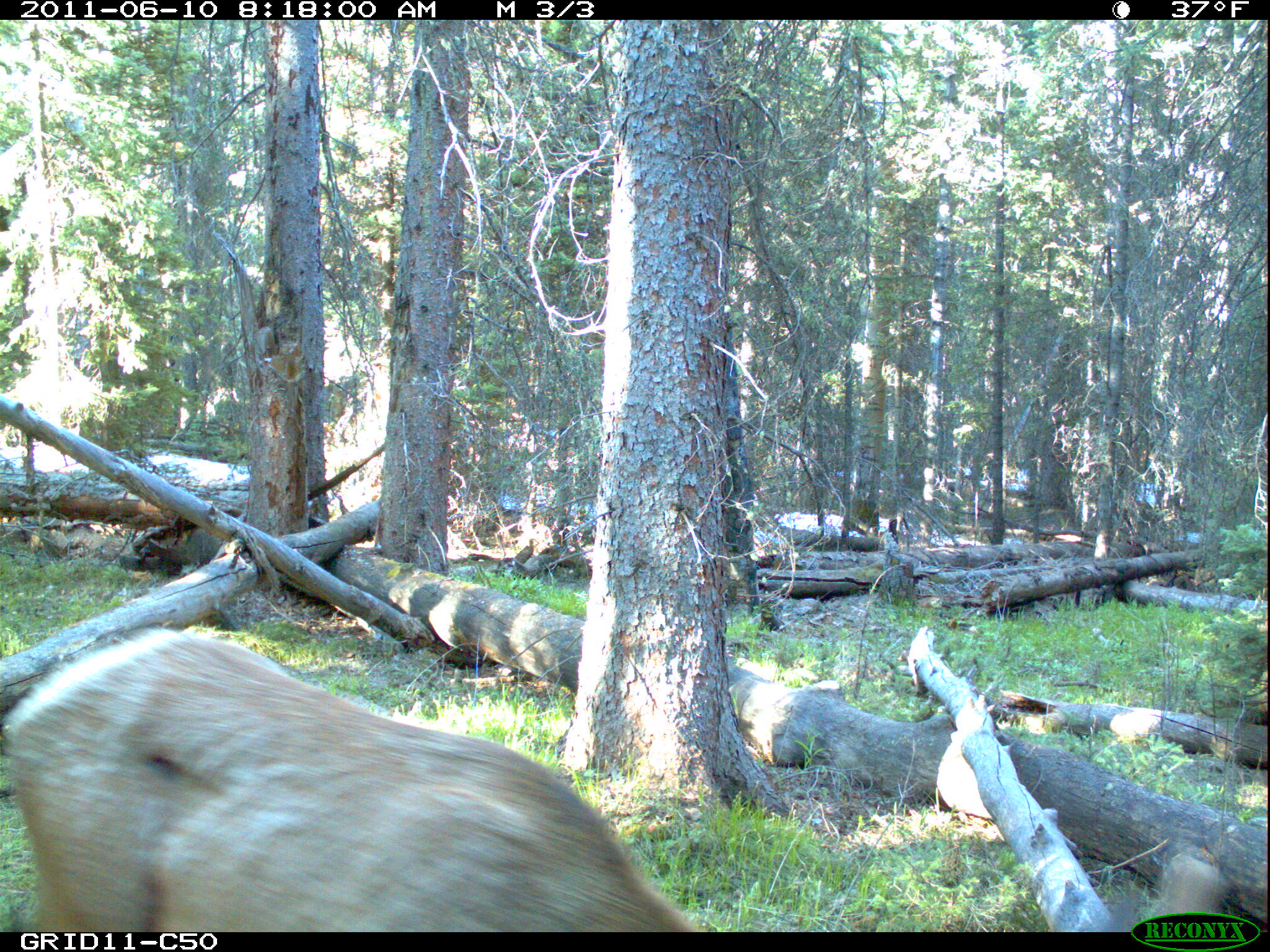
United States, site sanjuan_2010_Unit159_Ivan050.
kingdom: Animalia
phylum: Chordata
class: Mammalia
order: Artiodactyla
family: Cervidae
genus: Cervus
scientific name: Cervus elaphus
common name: red deer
Cervus elaphus (red deer).